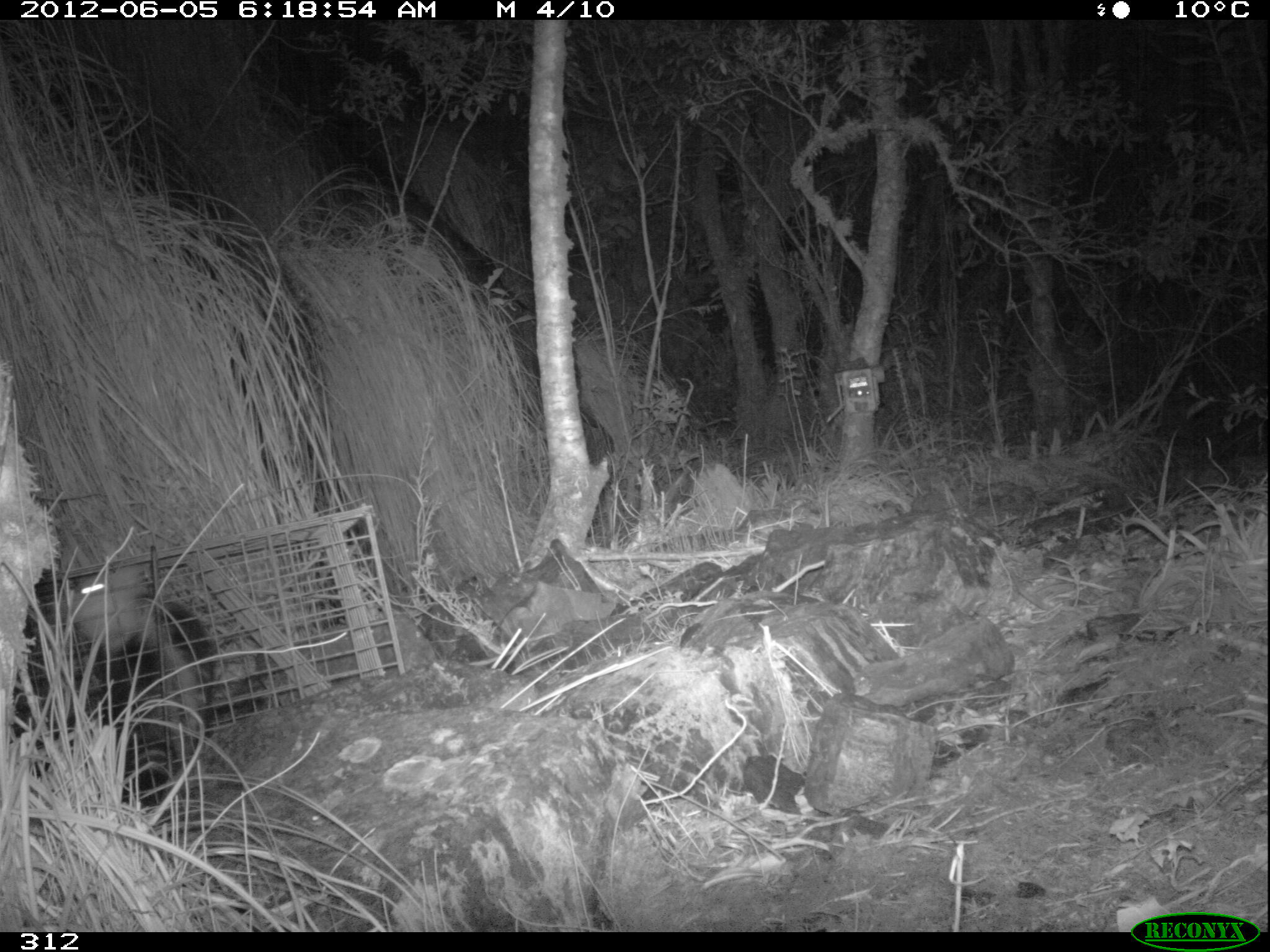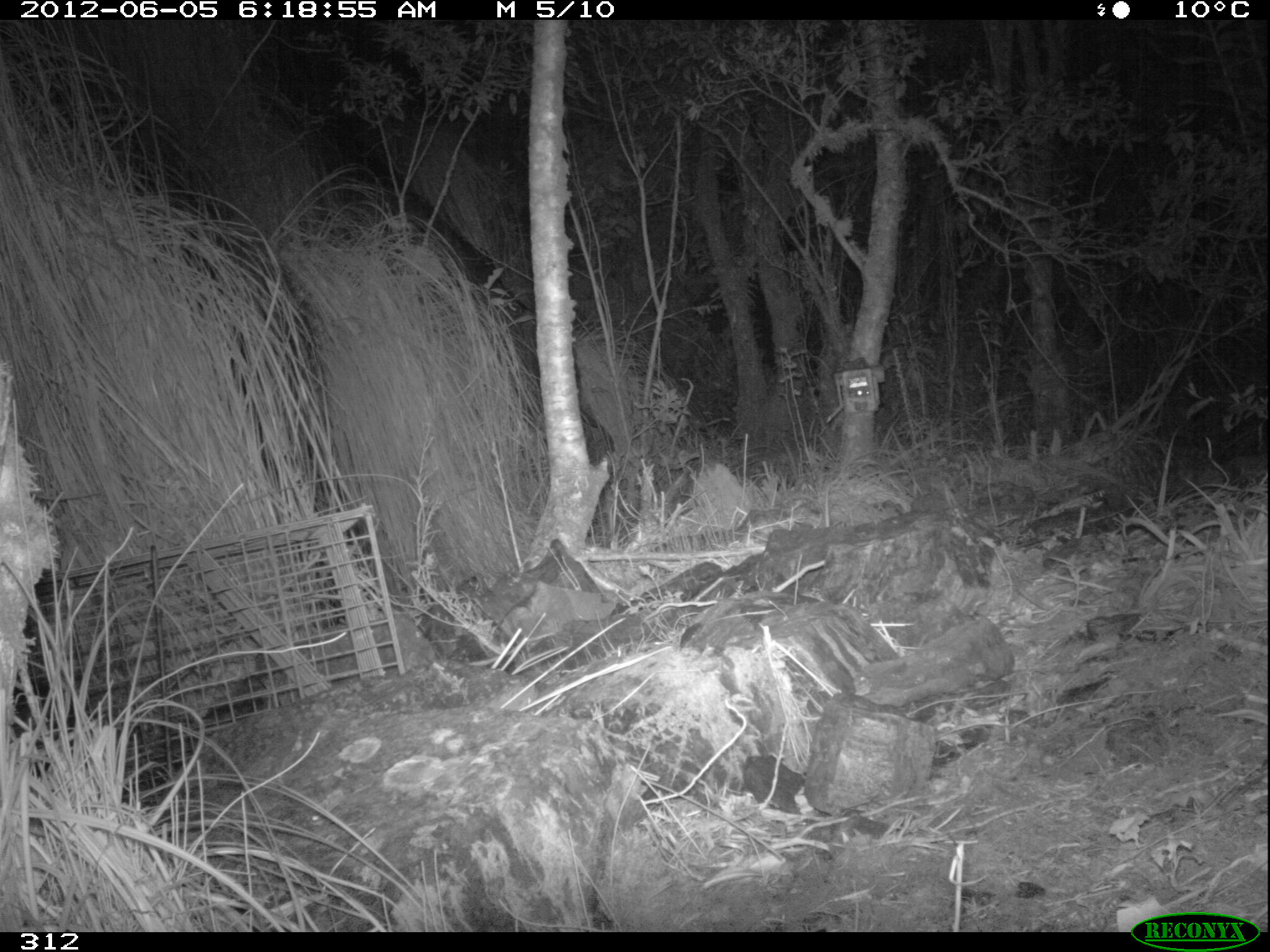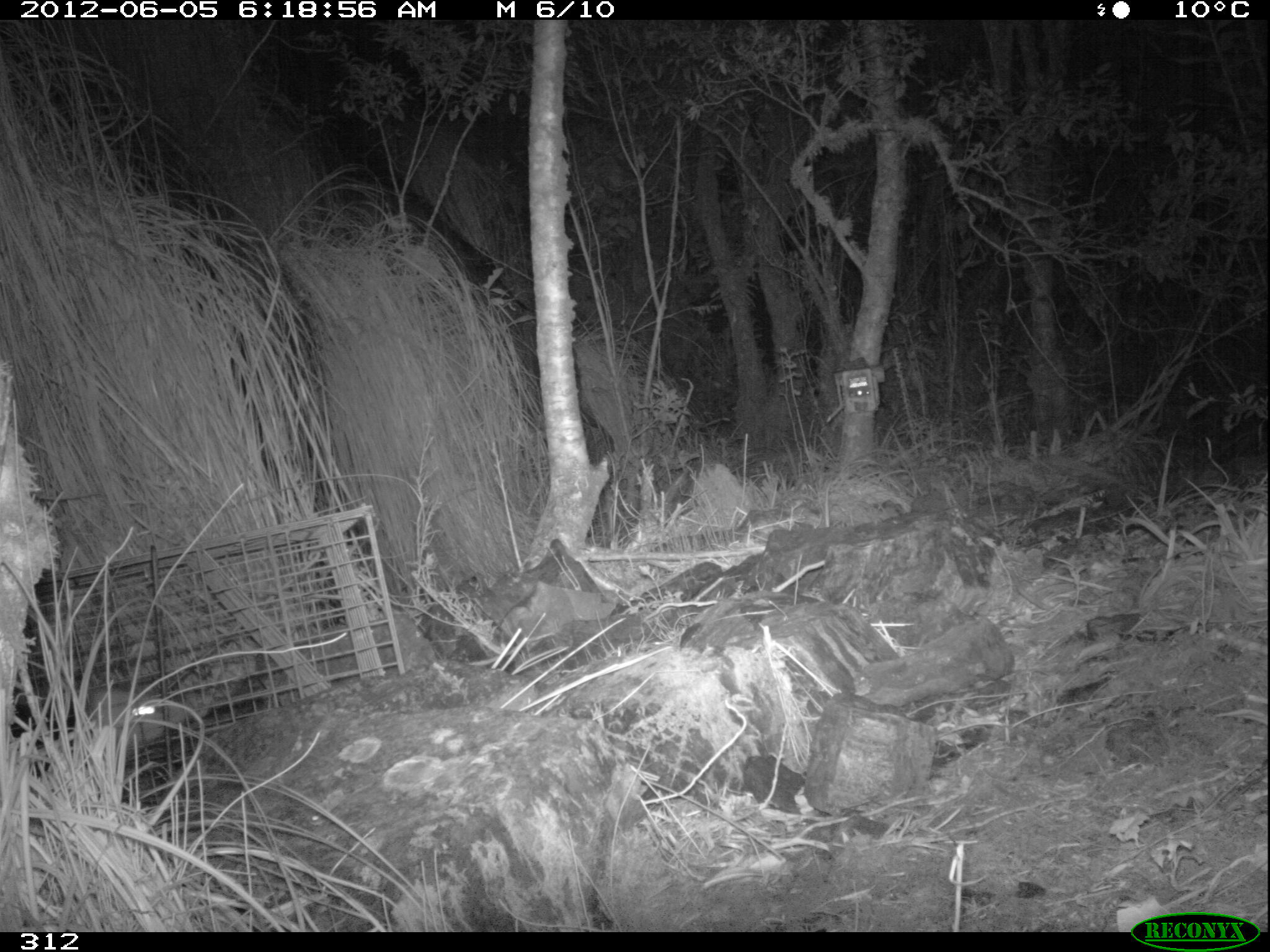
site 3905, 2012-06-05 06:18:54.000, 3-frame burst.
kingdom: Animalia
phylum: Chordata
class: Mammalia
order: Didelphimorphia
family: Didelphidae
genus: Didelphis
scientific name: Didelphis pernigra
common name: andean white-eared opossum